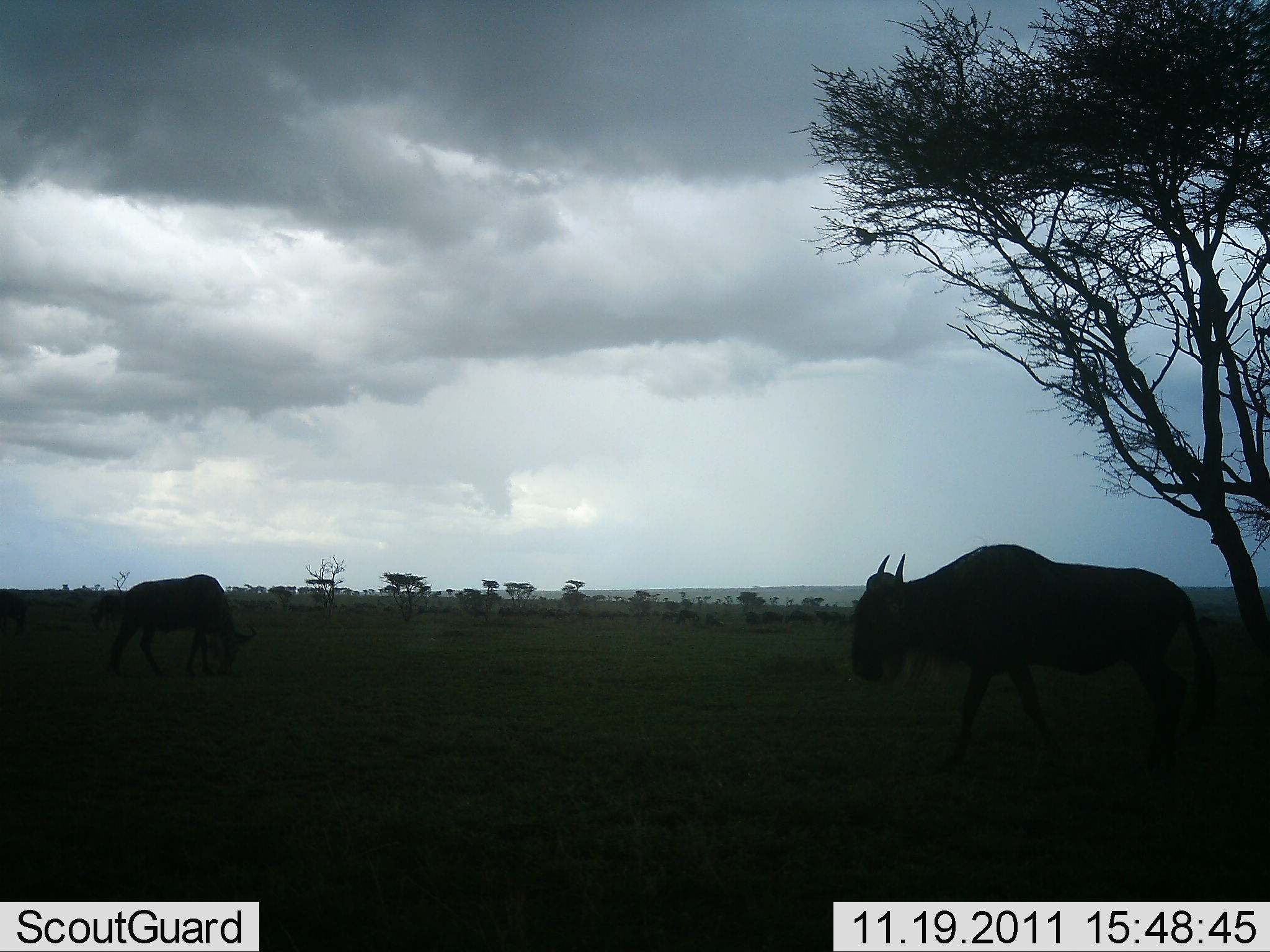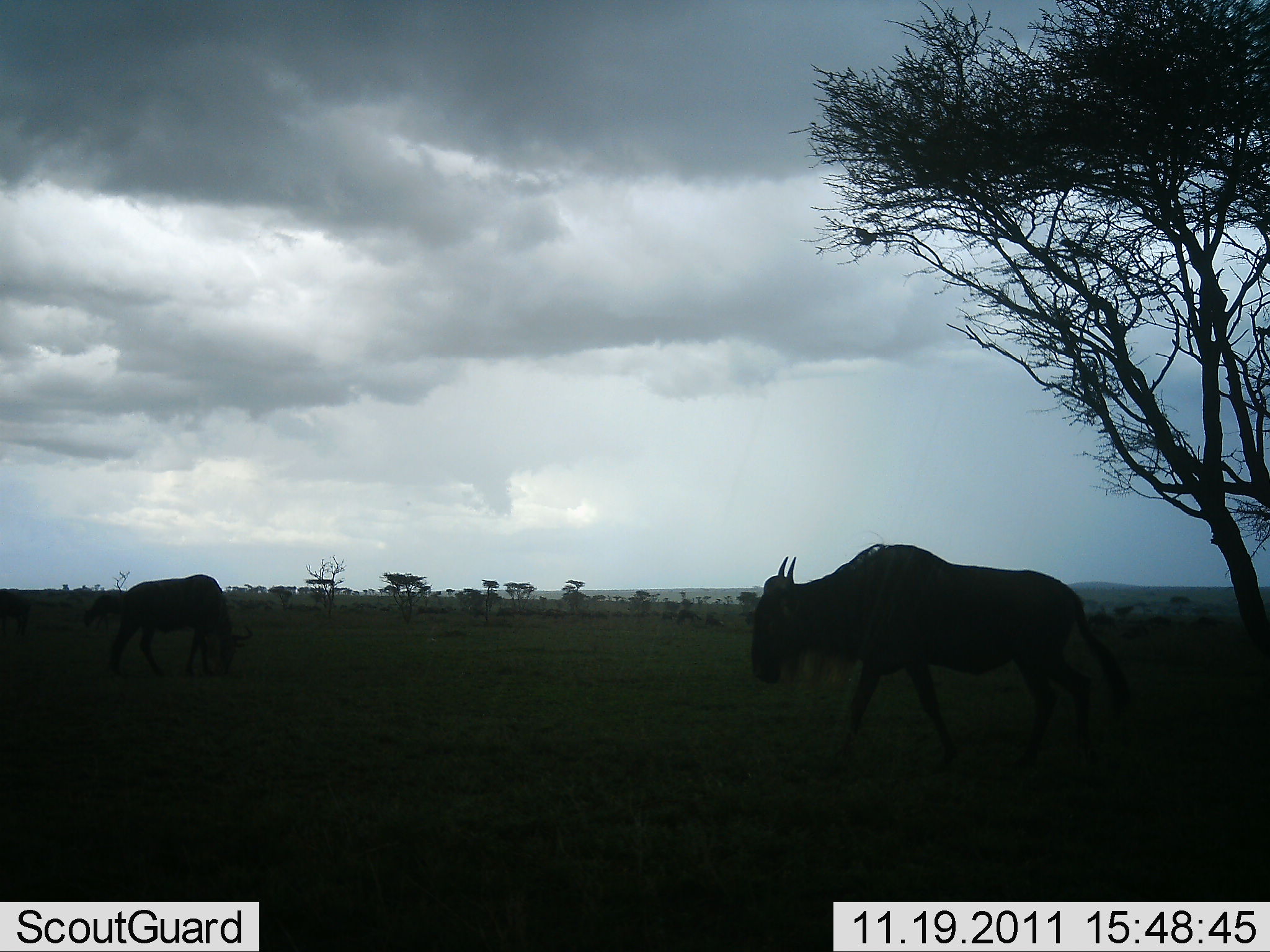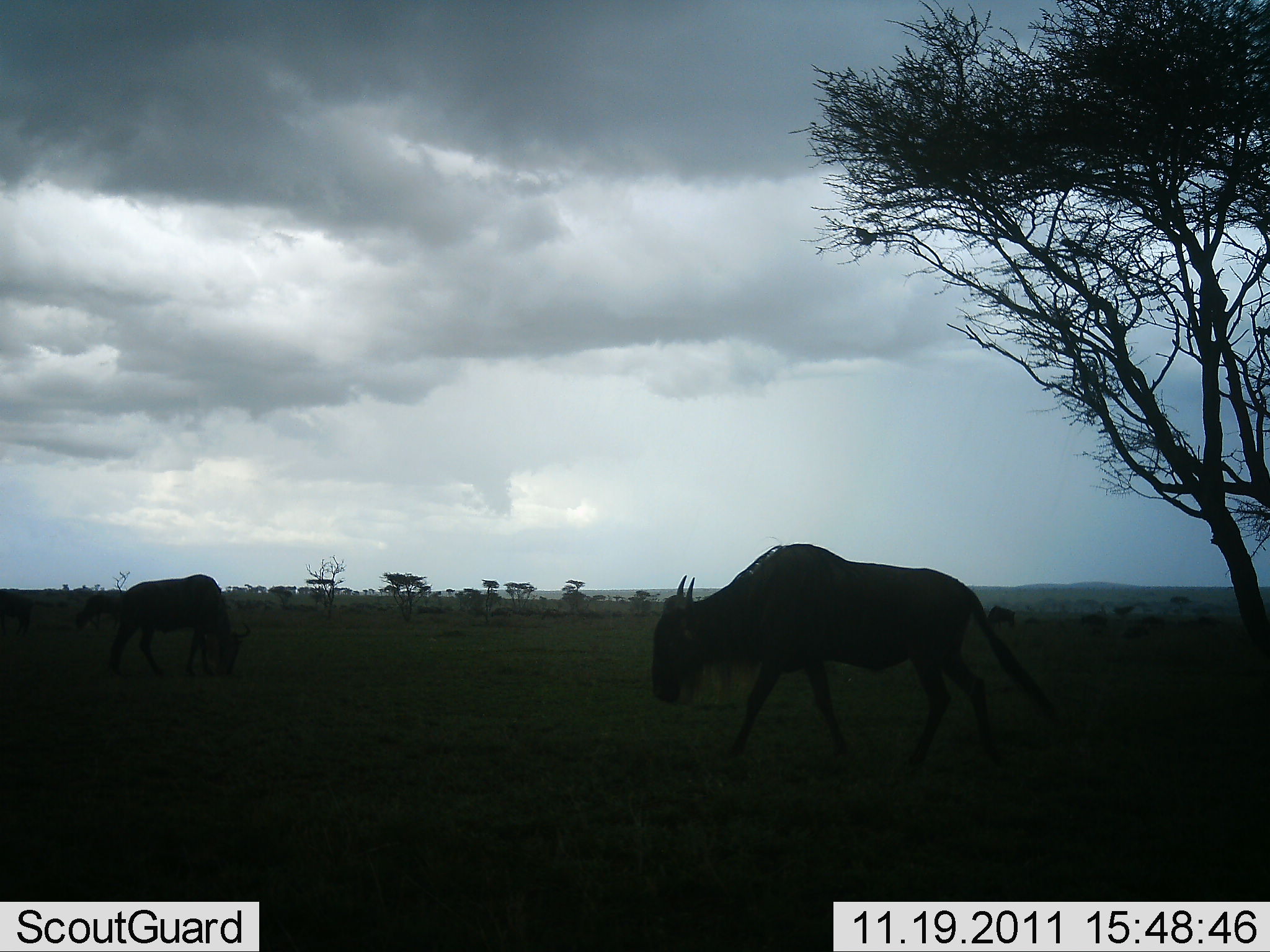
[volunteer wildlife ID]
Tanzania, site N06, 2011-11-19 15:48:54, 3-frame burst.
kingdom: Animalia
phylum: Chordata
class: Mammalia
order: Artiodactyla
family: Bovidae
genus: Connochaetes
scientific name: Connochaetes taurinus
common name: blue wildebeest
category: wildebeest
Wildebeest (blue wildebeest) (Connochaetes taurinus), count 2. Behavior (volunteer vote fractions): standing 29%, resting 0%, moving 94%, interacting 0%. Young present (vote fraction): 0%. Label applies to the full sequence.